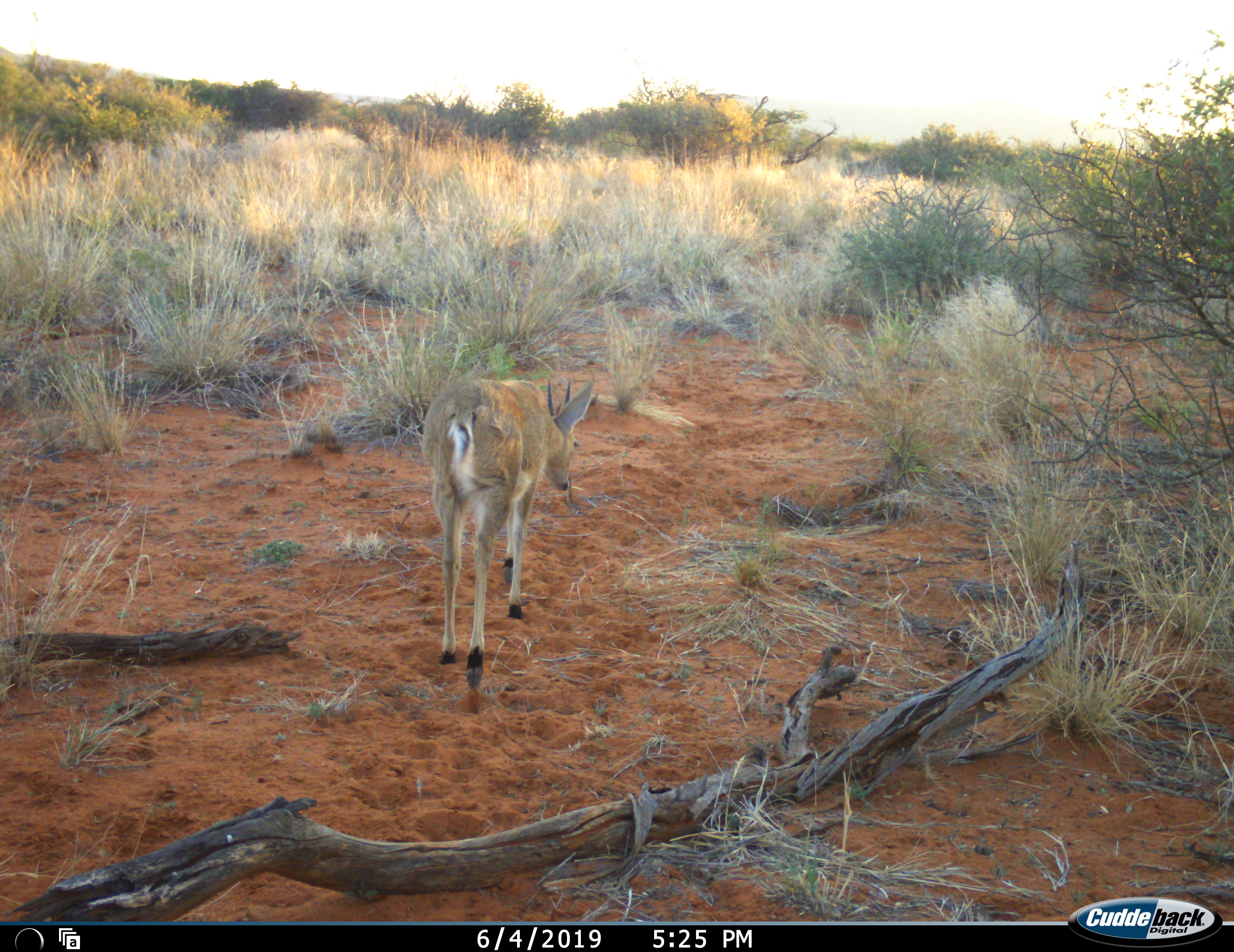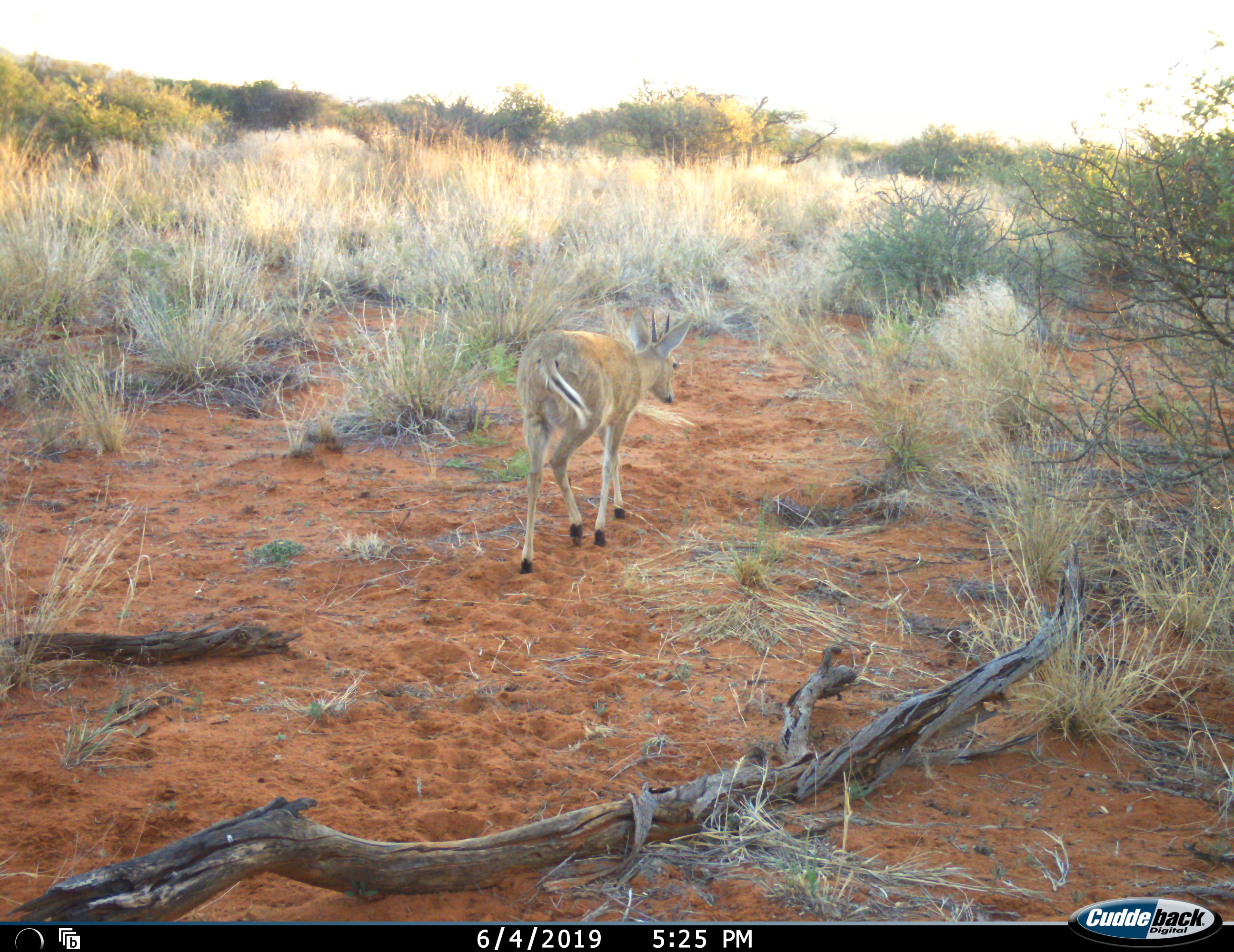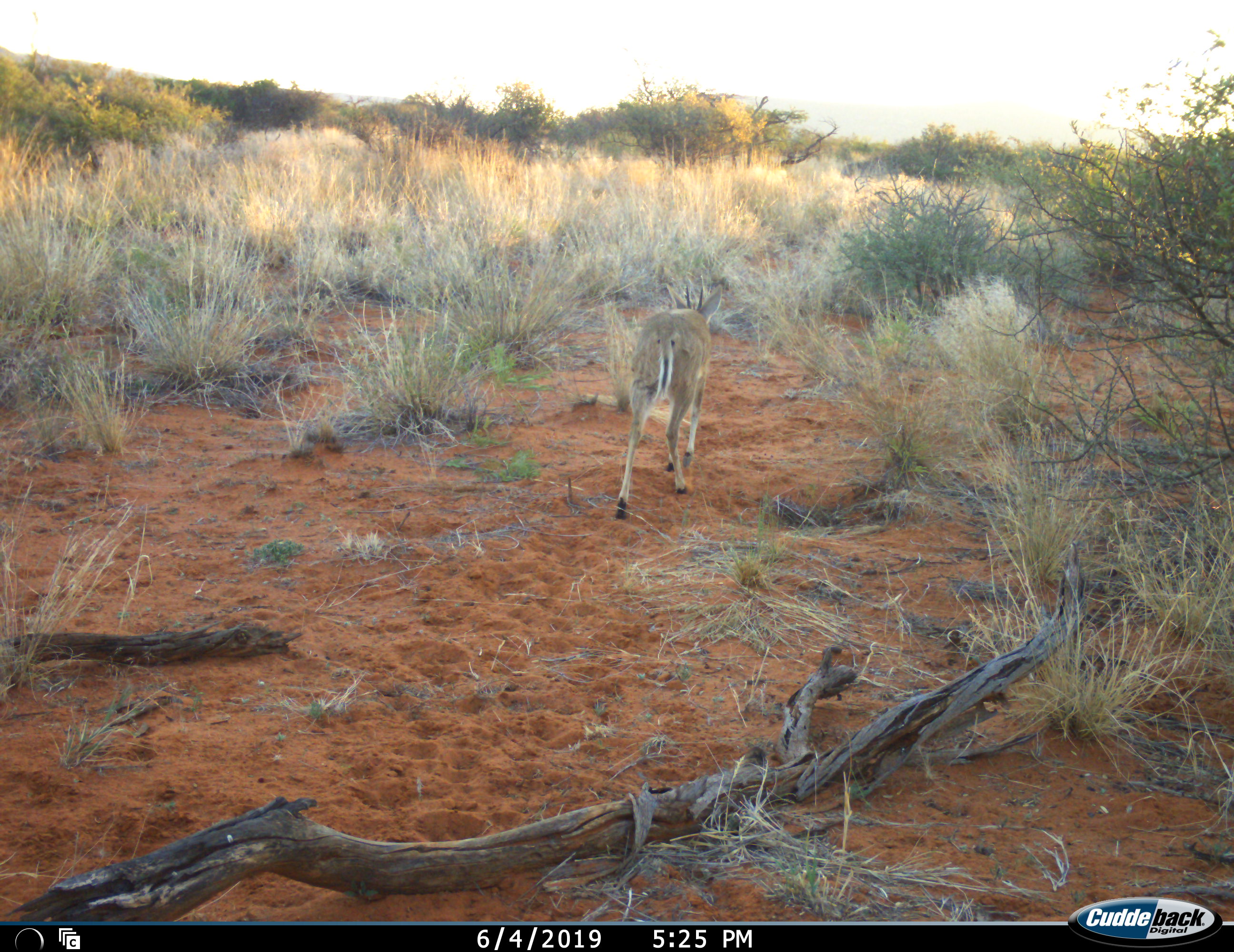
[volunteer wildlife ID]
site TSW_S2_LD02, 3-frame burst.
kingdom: Animalia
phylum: Chordata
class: Mammalia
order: Artiodactyla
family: Bovidae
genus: Sylvicapra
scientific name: Sylvicapra grimmia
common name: common duiker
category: duikercommongrey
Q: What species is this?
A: Duikercommongrey (common duiker) (Sylvicapra grimmia).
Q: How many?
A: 1.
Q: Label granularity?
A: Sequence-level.